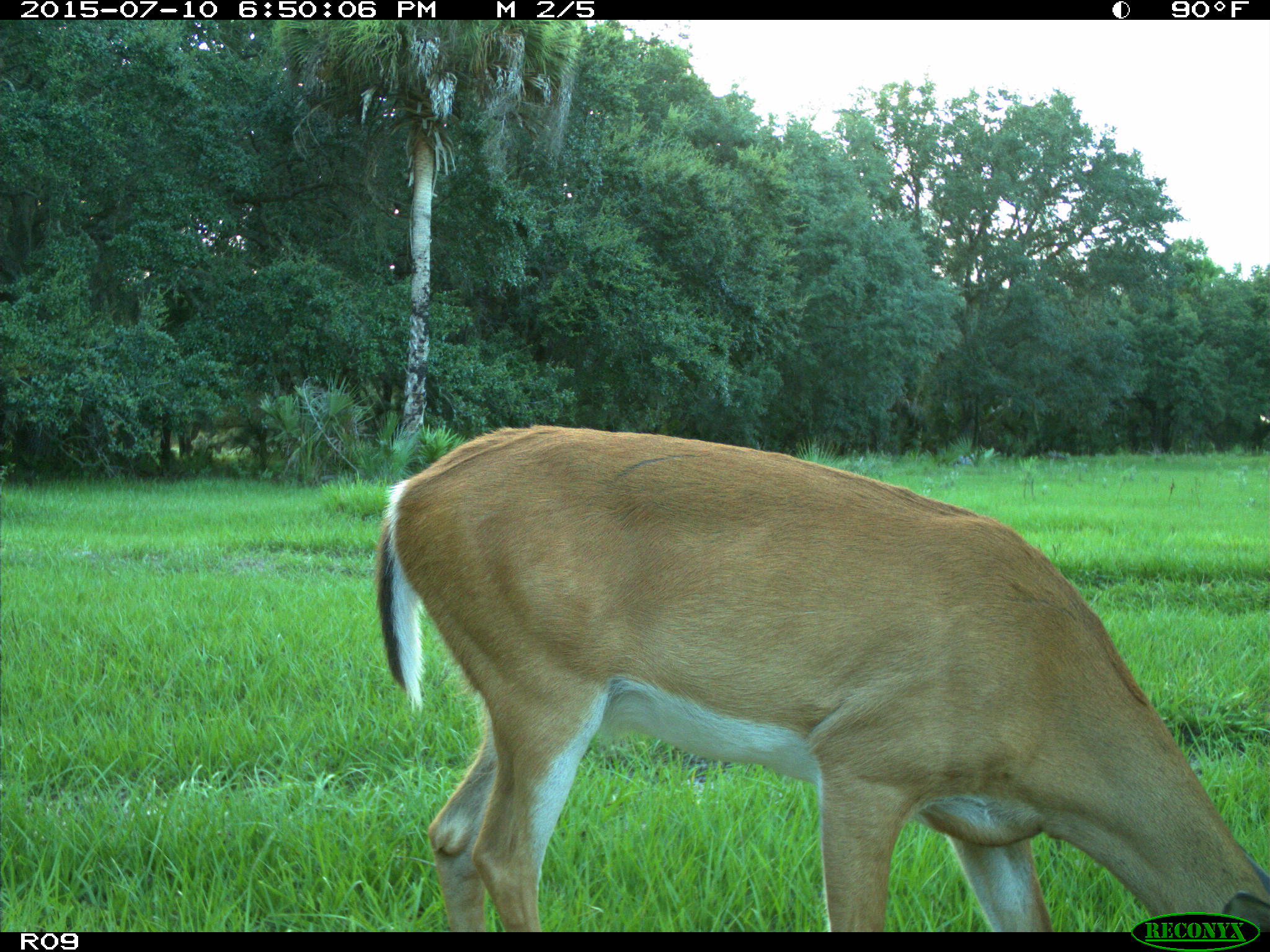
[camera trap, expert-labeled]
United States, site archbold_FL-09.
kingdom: Animalia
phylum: Chordata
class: Mammalia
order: Artiodactyla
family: Cervidae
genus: Odocoileus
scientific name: Odocoileus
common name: deer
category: unidentified deer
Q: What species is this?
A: Unidentified deer (deer) (Odocoileus).